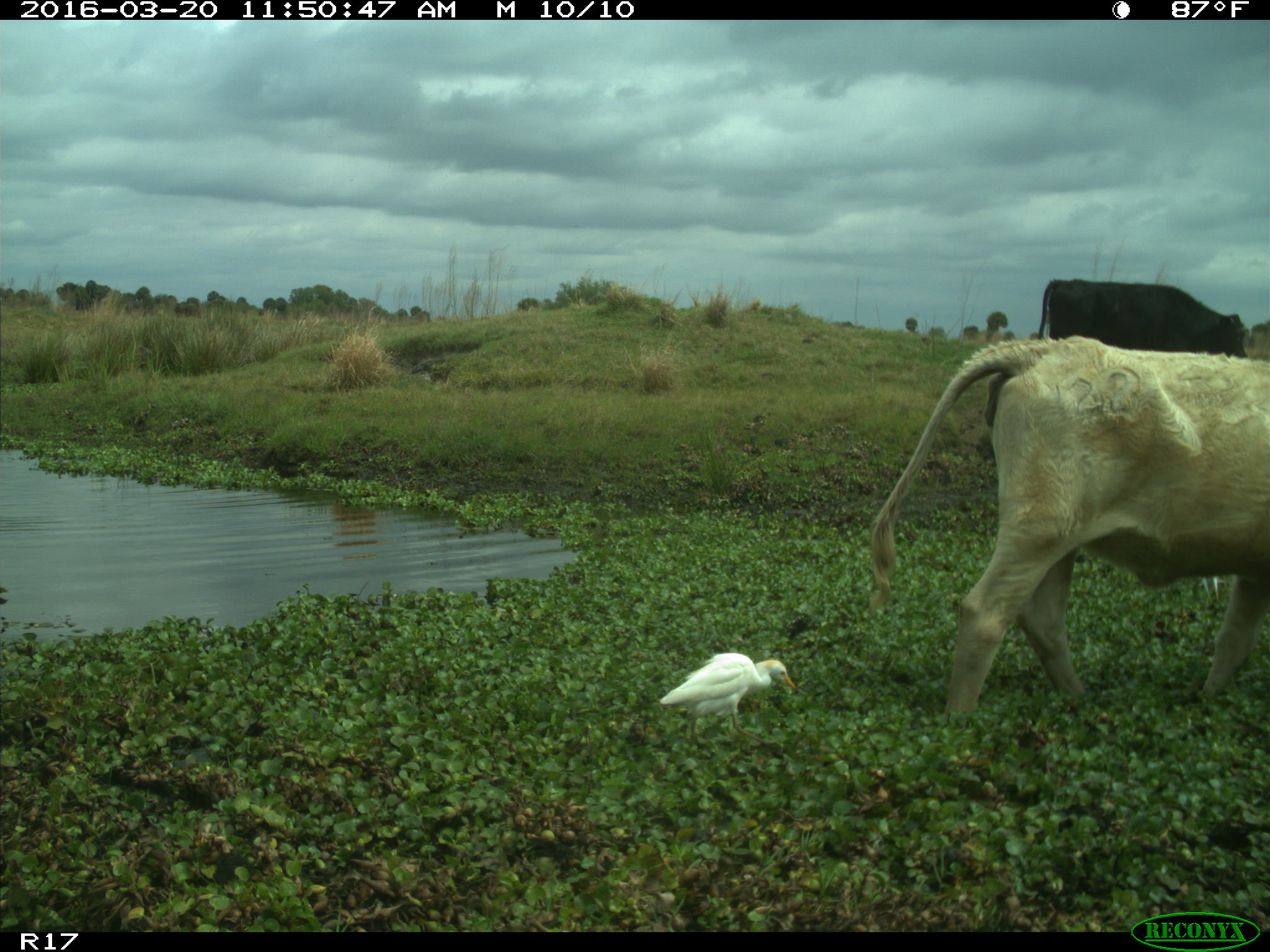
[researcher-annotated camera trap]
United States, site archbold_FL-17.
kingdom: Animalia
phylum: Chordata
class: Mammalia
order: Artiodactyla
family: Bovidae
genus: Bos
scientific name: Bos taurus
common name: domestic cow